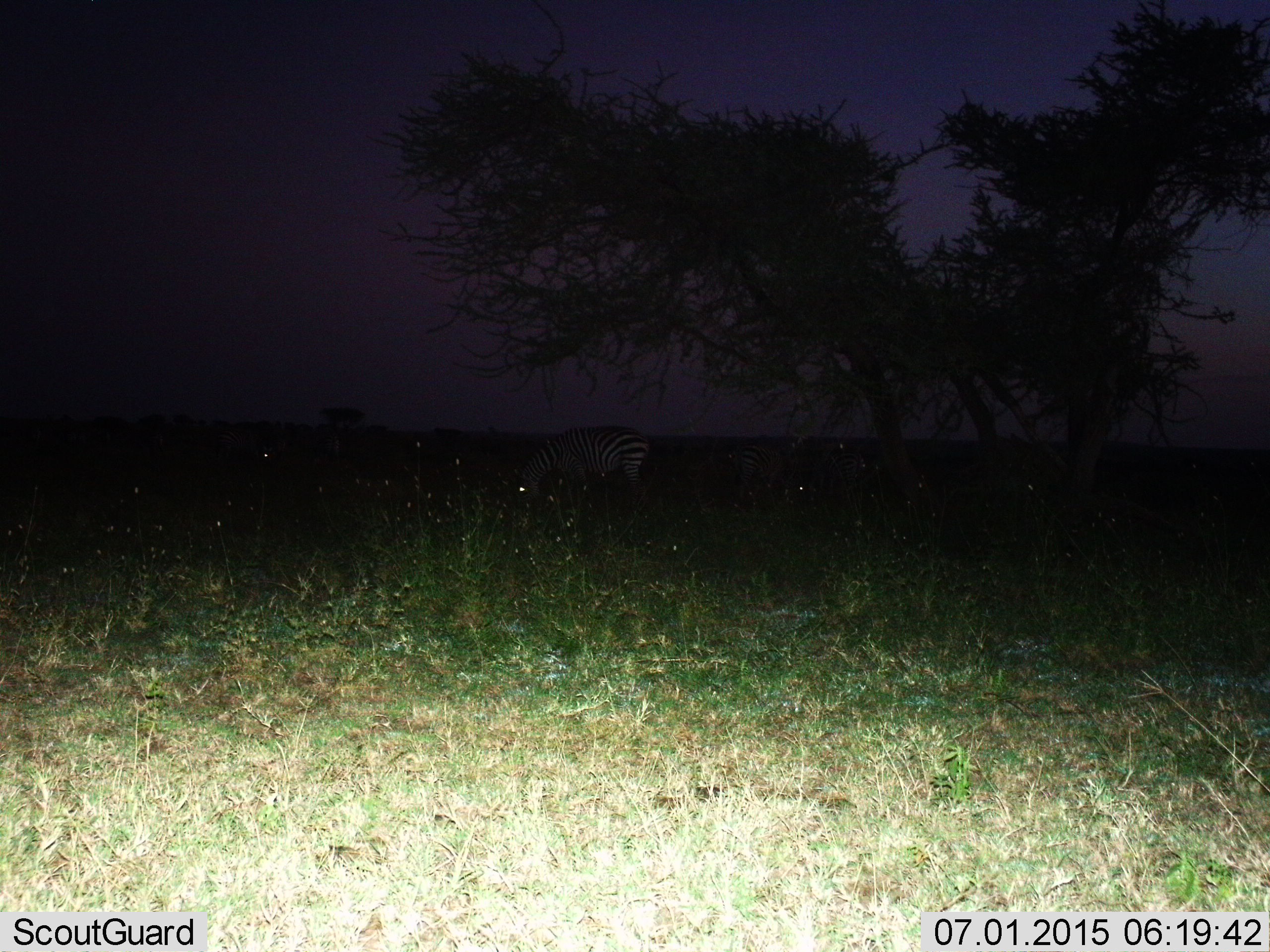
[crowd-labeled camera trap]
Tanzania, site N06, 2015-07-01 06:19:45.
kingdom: Animalia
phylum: Chordata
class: Mammalia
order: Perissodactyla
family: Equidae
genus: Equus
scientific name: Equus quagga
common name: plains zebra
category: zebra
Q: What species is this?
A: Zebra (plains zebra) (Equus quagga).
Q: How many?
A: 2.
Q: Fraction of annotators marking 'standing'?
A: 40%.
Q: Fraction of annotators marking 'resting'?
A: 0%.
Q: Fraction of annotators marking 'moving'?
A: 0%.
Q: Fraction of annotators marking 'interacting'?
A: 0%.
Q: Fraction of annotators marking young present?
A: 0%.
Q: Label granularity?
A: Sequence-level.